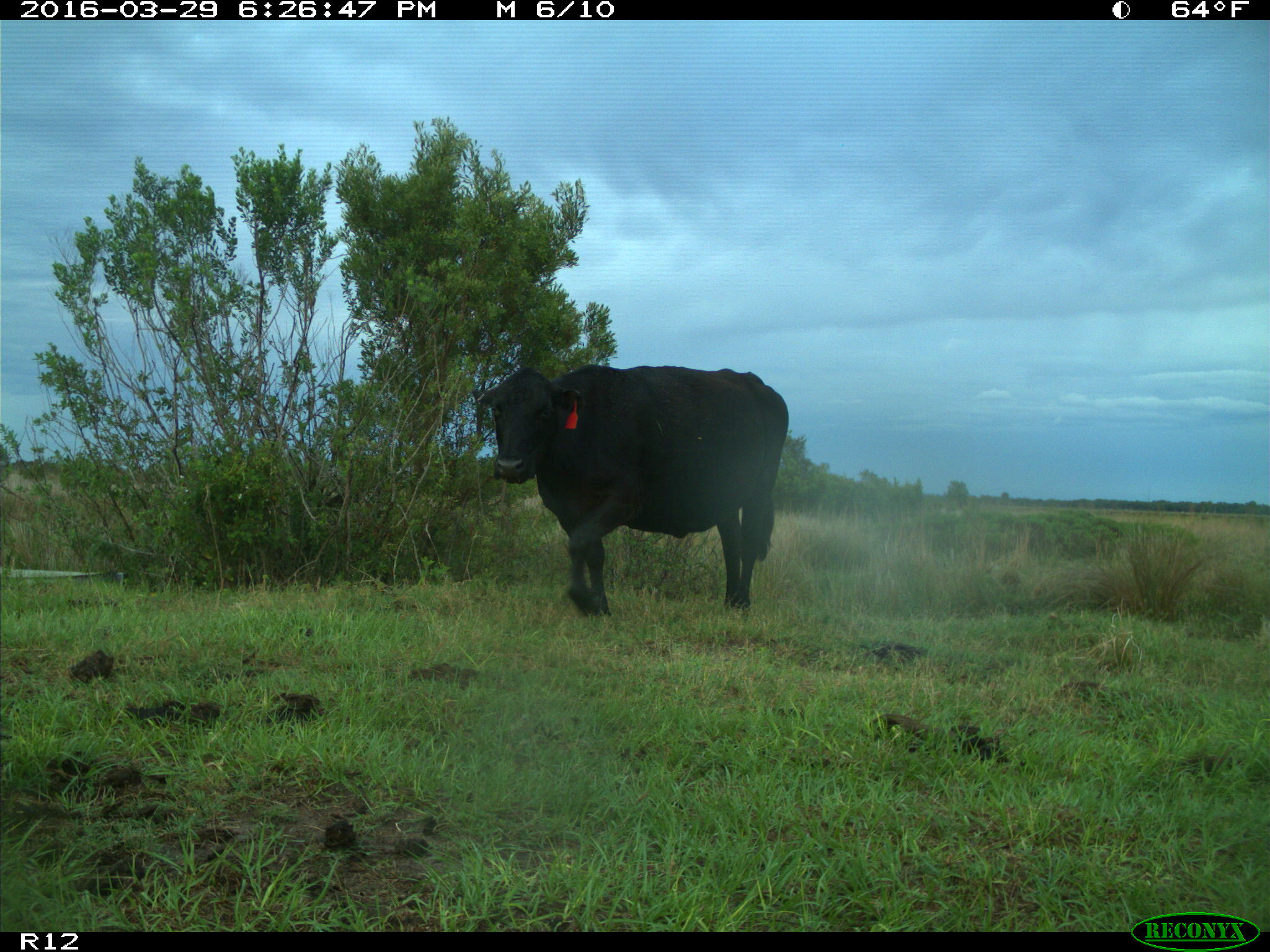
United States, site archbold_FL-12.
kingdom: Animalia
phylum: Chordata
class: Mammalia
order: Artiodactyla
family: Bovidae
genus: Bos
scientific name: Bos taurus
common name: domestic cow